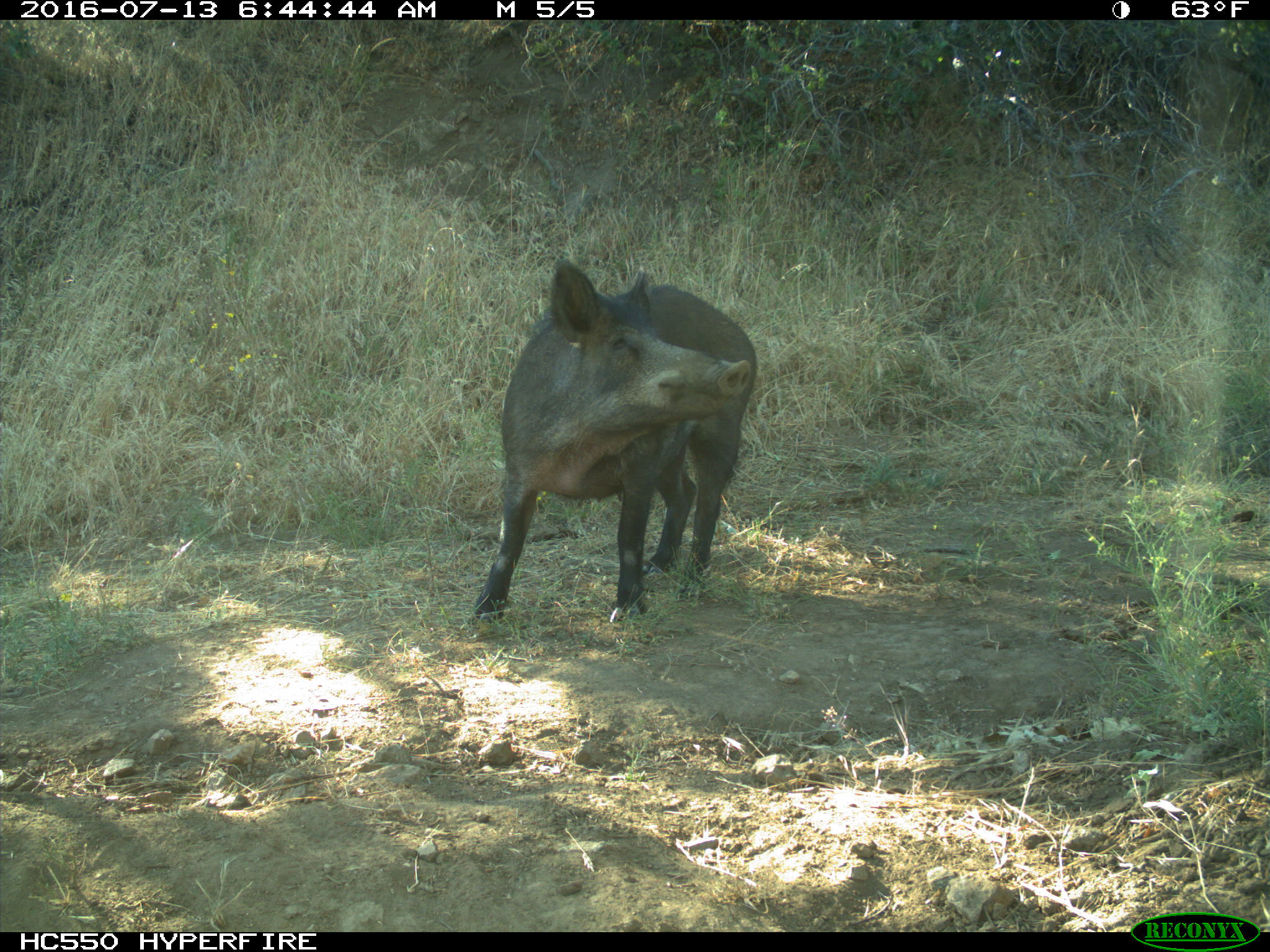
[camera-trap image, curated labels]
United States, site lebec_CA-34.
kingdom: Animalia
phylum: Chordata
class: Mammalia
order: Artiodactyla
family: Suidae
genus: Sus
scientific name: Sus scrofa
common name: wild boar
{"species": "Sus scrofa (wild boar)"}